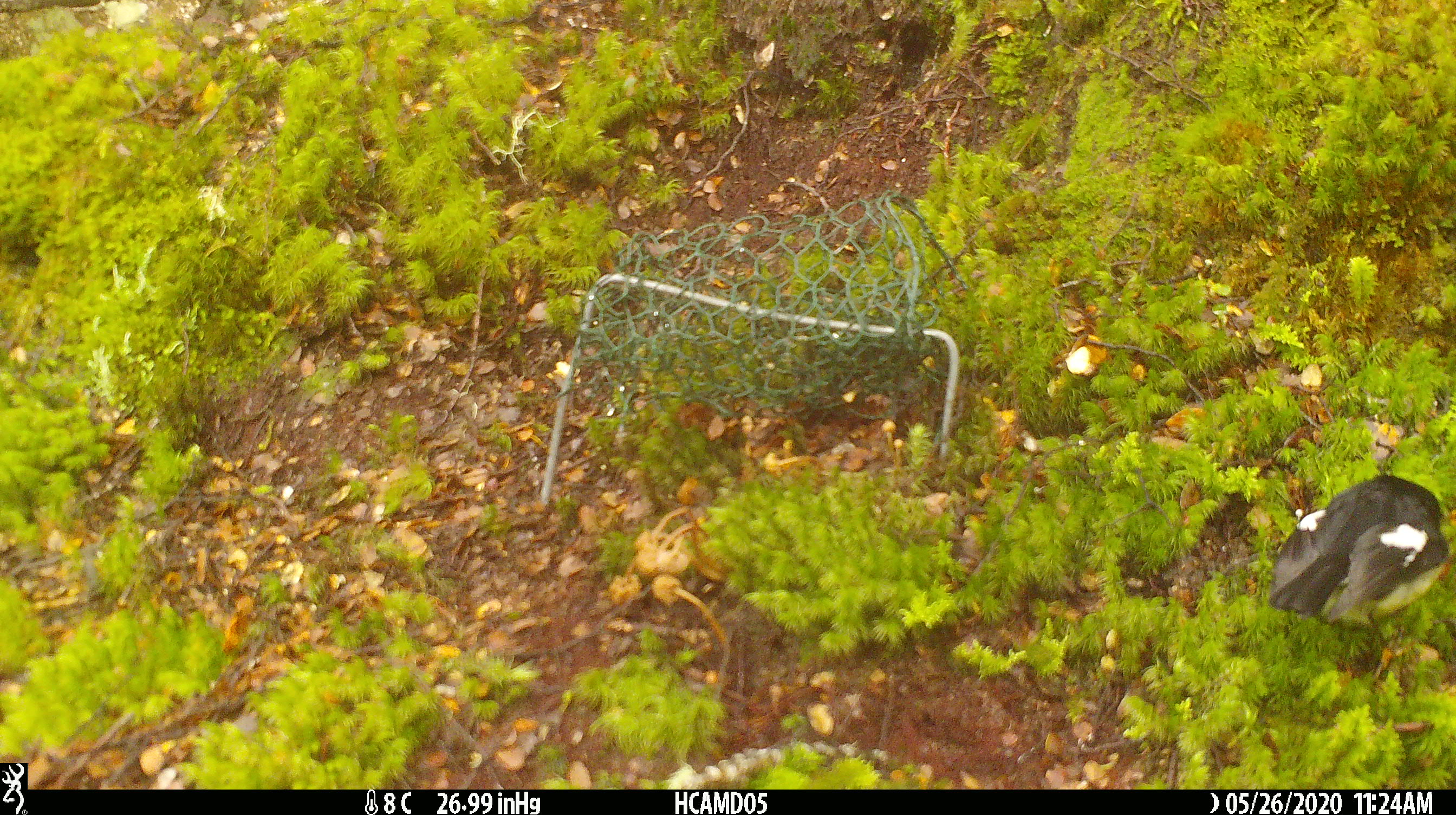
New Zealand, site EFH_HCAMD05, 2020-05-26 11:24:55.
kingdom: Animalia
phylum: Chordata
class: Aves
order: Passeriformes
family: Petroicidae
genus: Petroica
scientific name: Petroica macrocephala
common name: tomtit